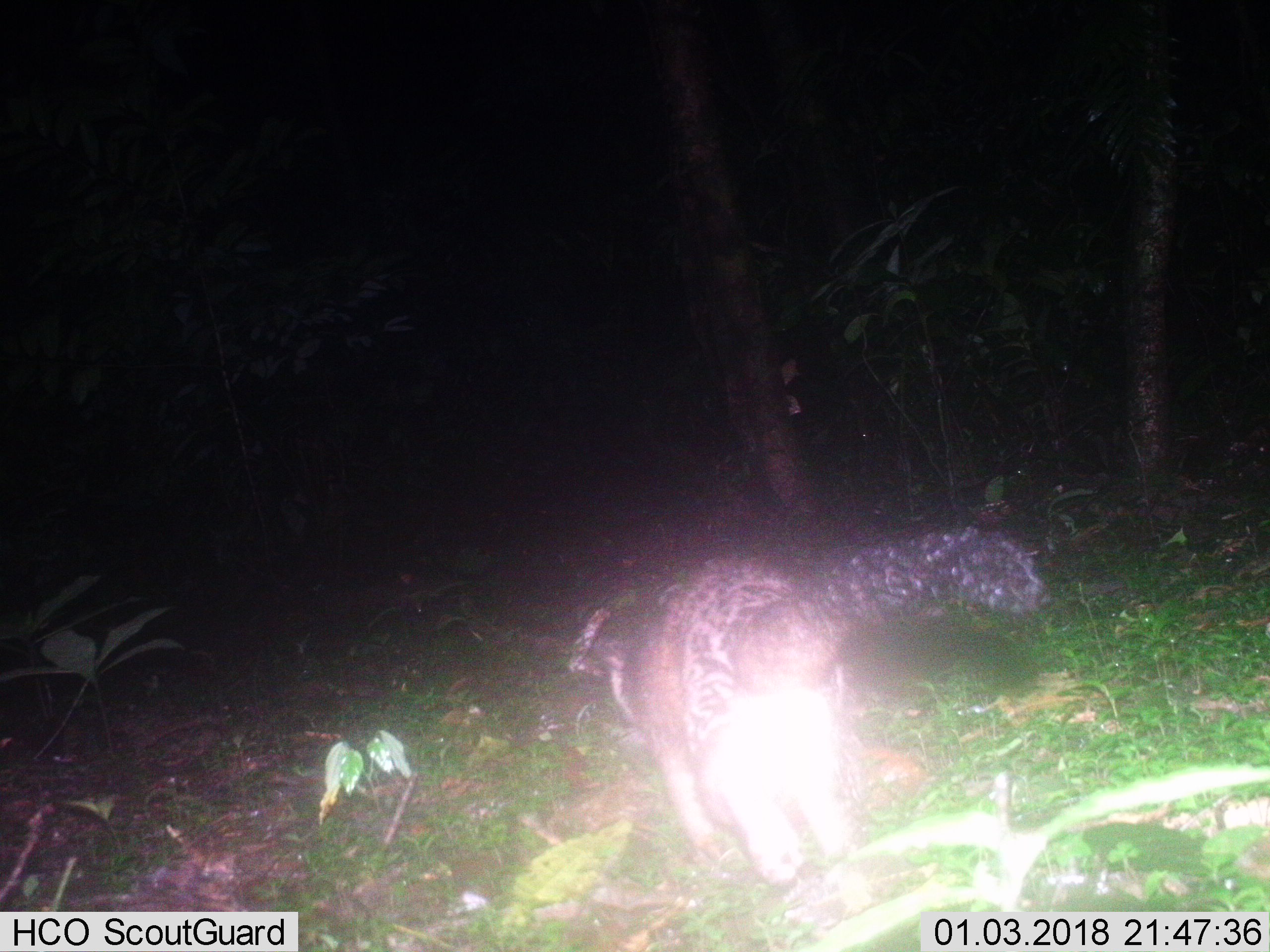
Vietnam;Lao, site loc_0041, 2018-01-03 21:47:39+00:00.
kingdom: Animalia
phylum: Chordata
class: Mammalia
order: Carnivora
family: Viverridae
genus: Paguma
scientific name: Paguma larvata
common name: masked palm civet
Masked palm civet (Paguma larvata). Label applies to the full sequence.